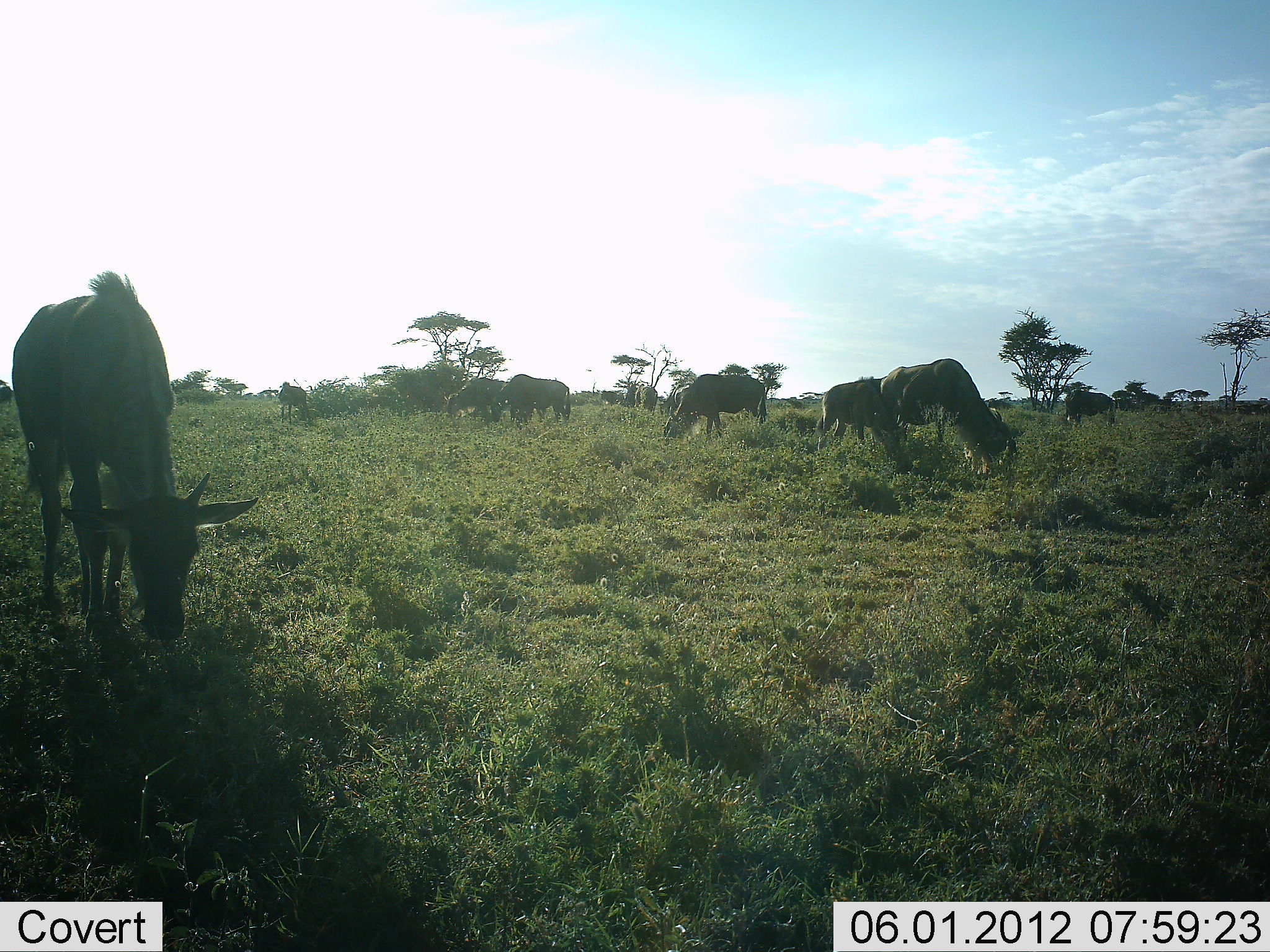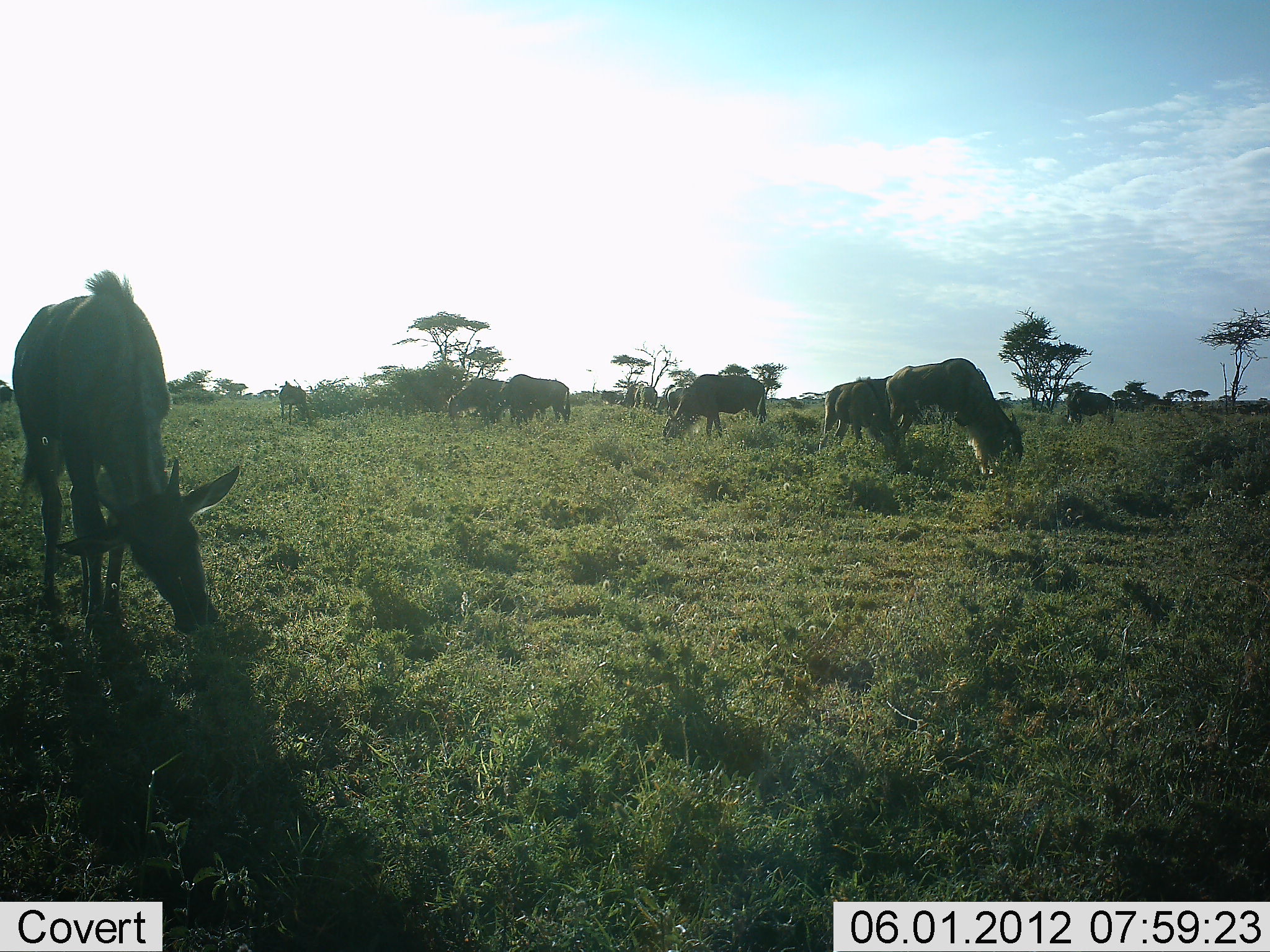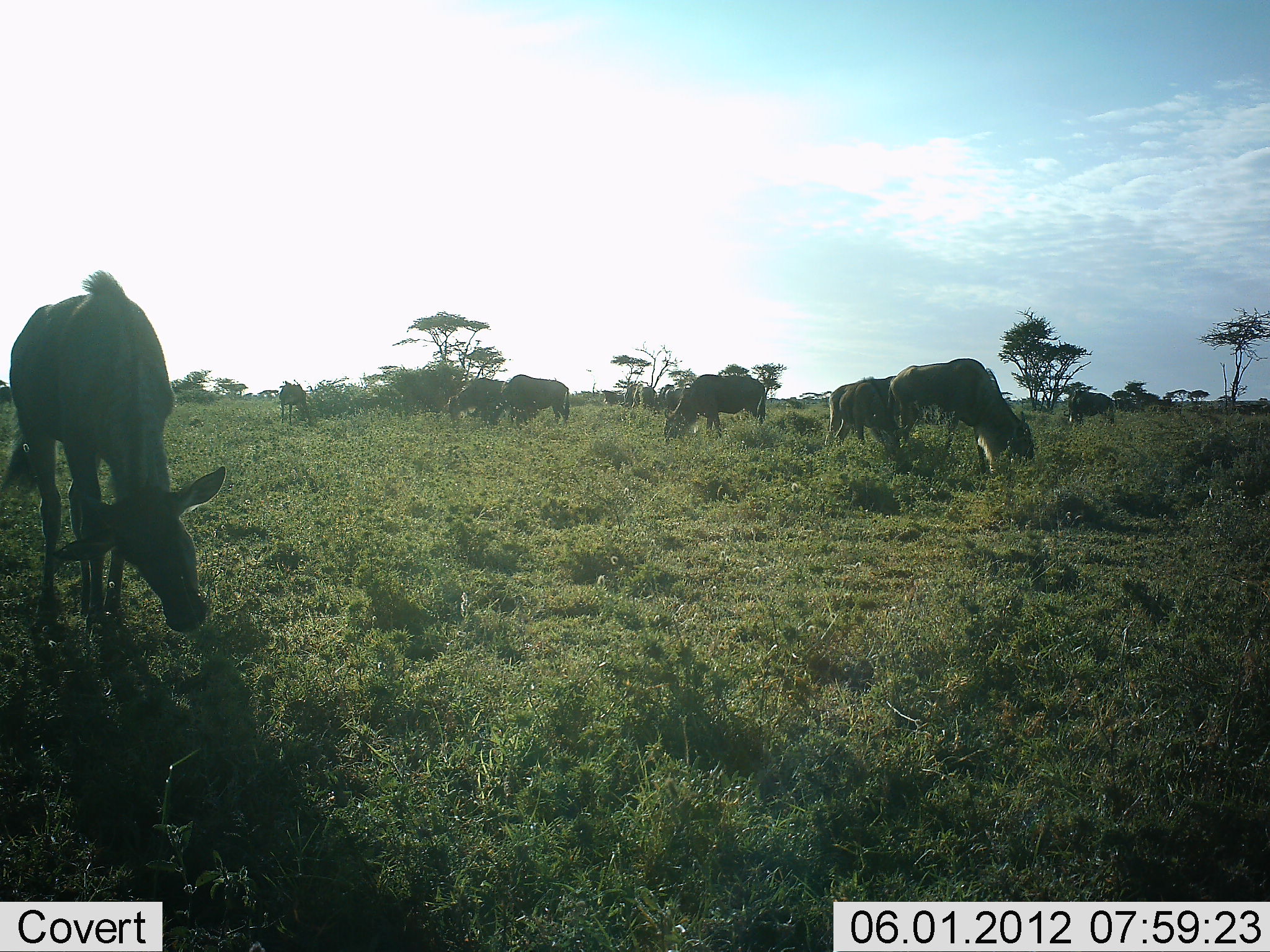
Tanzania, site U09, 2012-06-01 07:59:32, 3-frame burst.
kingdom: Animalia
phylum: Chordata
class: Mammalia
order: Artiodactyla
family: Bovidae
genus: Connochaetes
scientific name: Connochaetes taurinus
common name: blue wildebeest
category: wildebeest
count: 10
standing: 20%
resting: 0%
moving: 0%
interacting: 0%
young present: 10%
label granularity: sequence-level